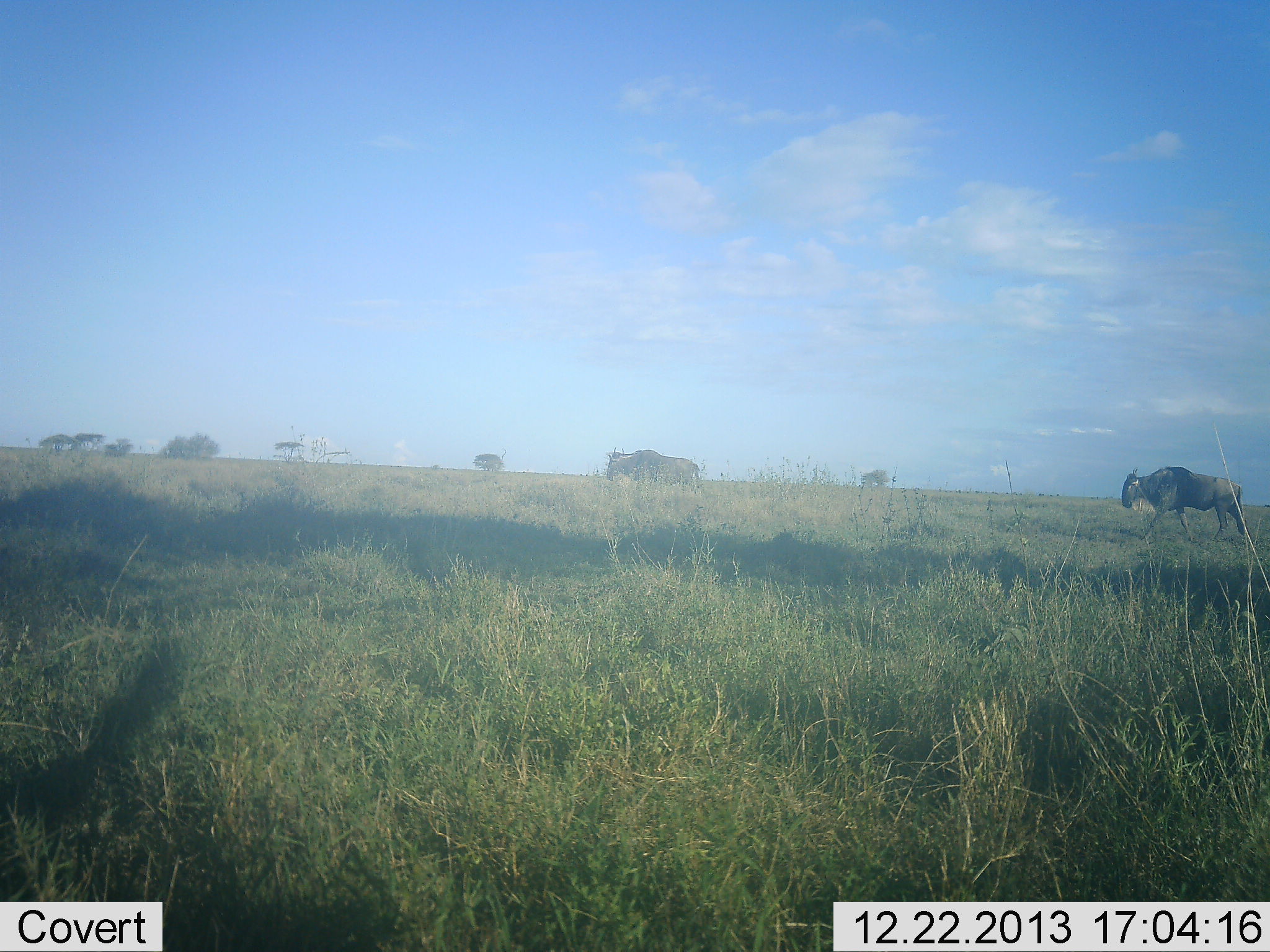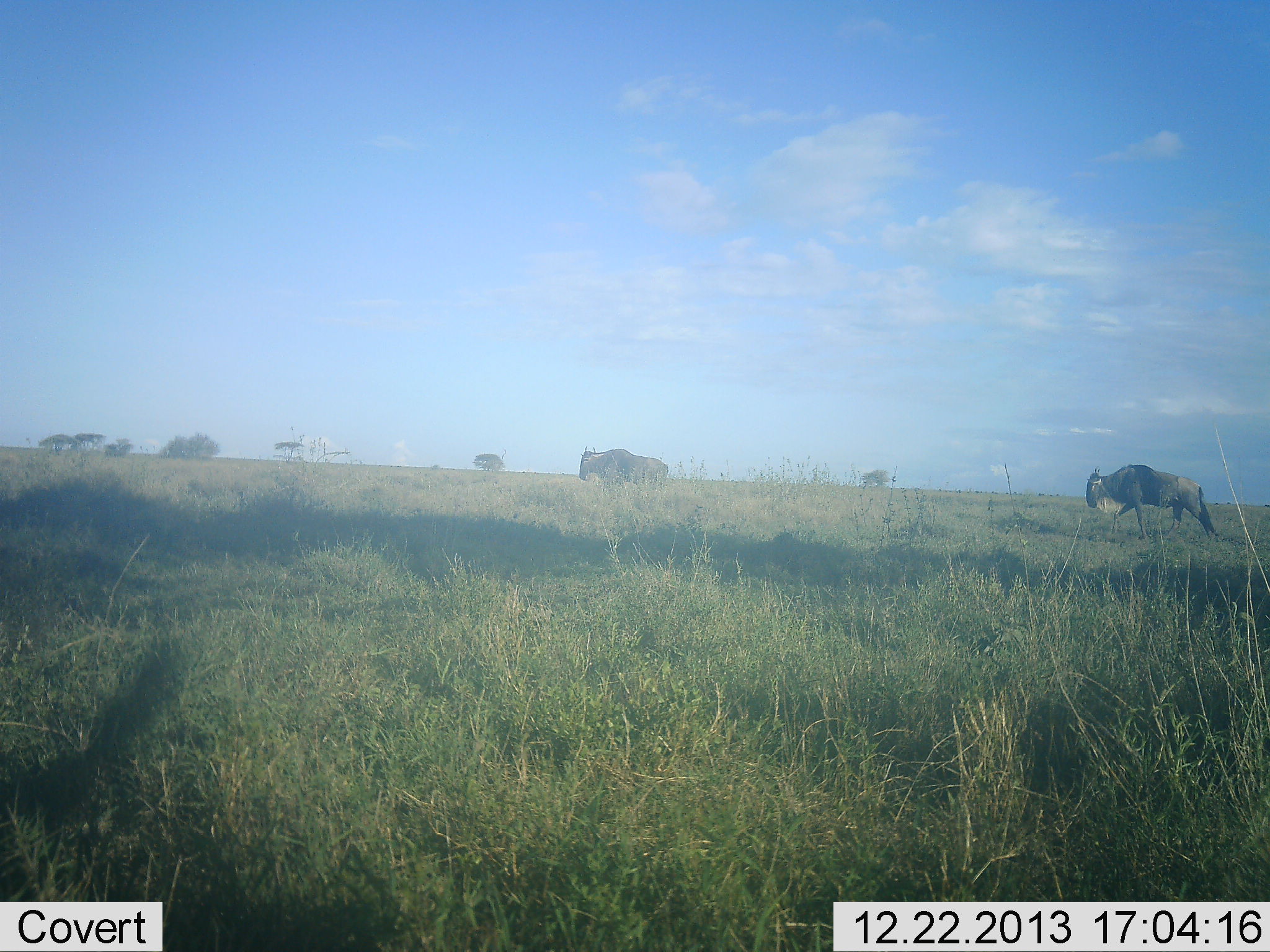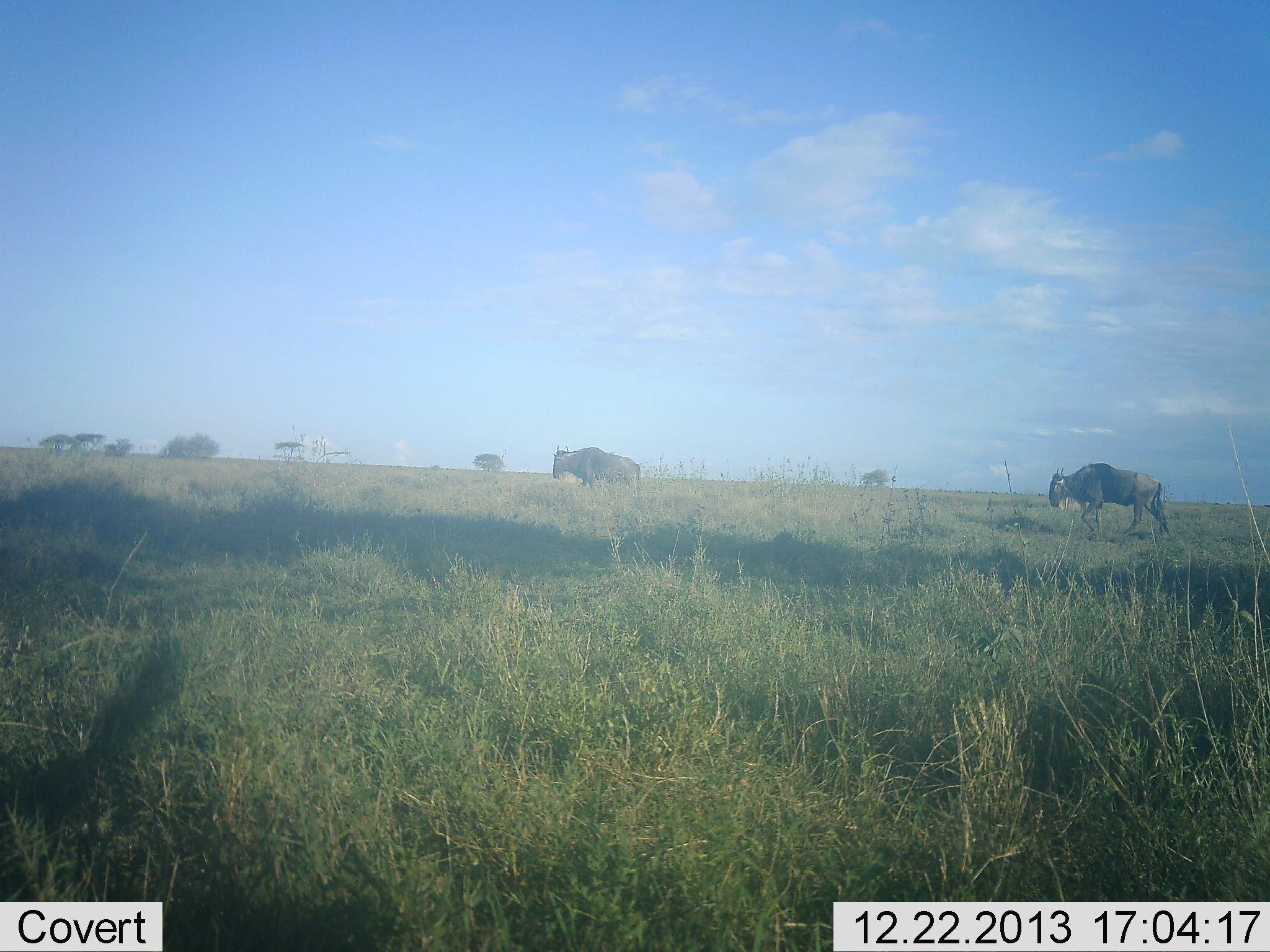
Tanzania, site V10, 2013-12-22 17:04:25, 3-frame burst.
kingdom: Animalia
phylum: Chordata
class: Mammalia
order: Artiodactyla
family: Bovidae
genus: Connochaetes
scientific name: Connochaetes taurinus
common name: blue wildebeest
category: wildebeest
Wildebeest (blue wildebeest) (Connochaetes taurinus), count 2. Behavior (volunteer vote fractions): standing 10%, resting 0%, moving 100%, interacting 0%. Young present (vote fraction): 0%. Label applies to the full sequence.